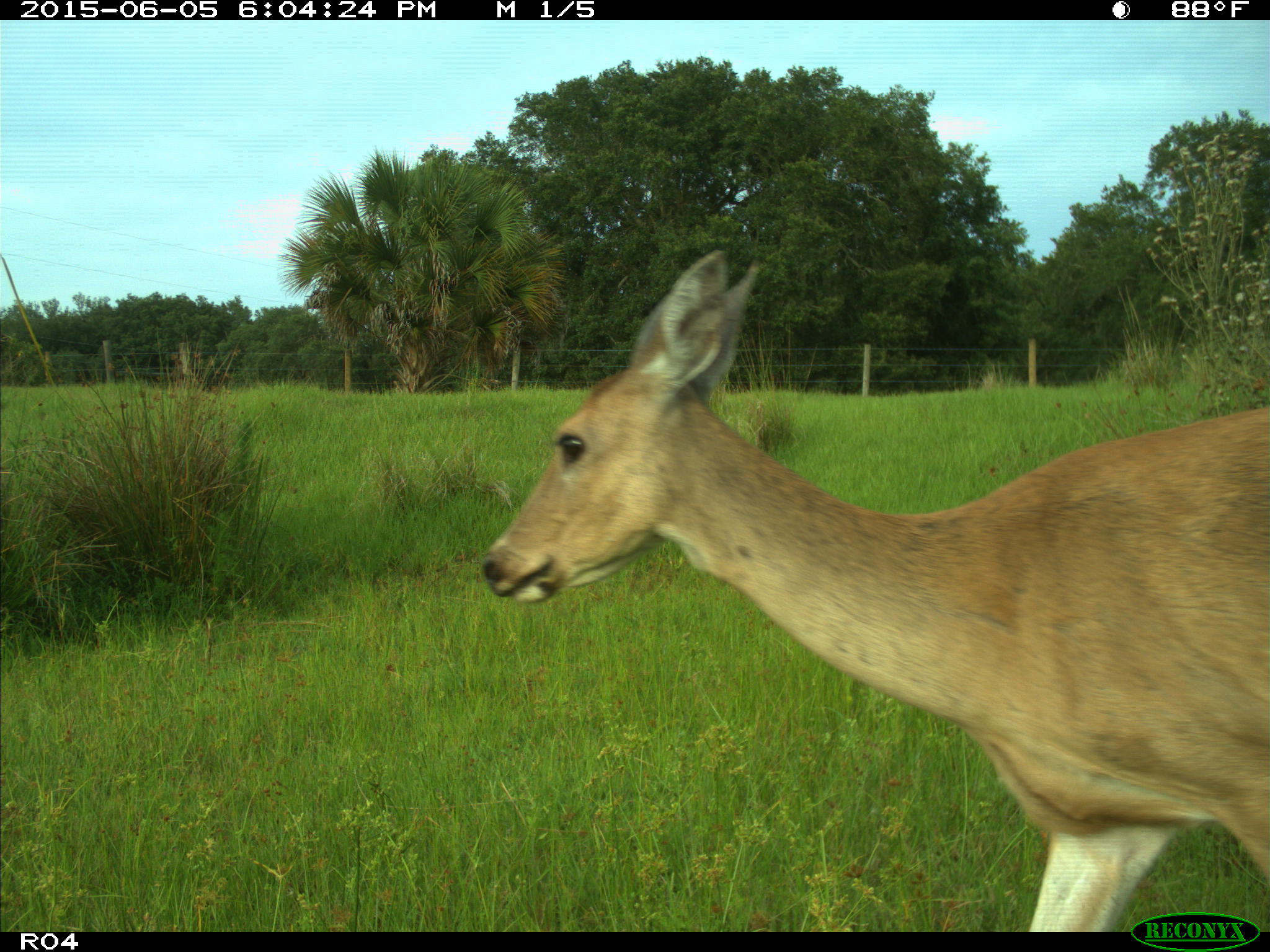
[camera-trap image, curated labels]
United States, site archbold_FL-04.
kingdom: Animalia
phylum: Chordata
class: Mammalia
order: Artiodactyla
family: Cervidae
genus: Odocoileus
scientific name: Odocoileus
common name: deer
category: unidentified deer